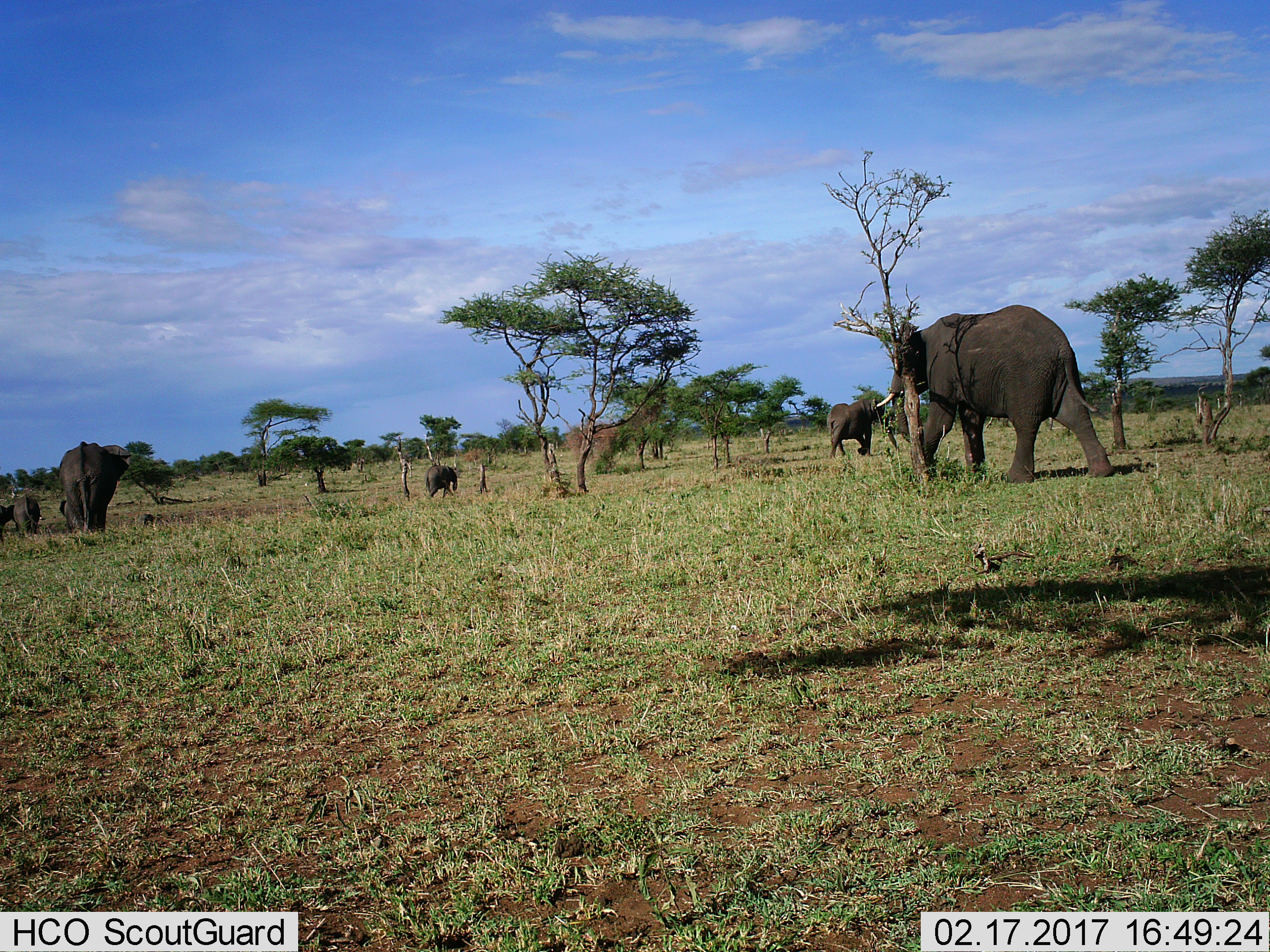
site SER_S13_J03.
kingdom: Animalia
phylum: Chordata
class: Mammalia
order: Proboscidea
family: Elephantidae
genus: Loxodonta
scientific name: Loxodonta africana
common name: african bush elephant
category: elephant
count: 6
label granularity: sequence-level